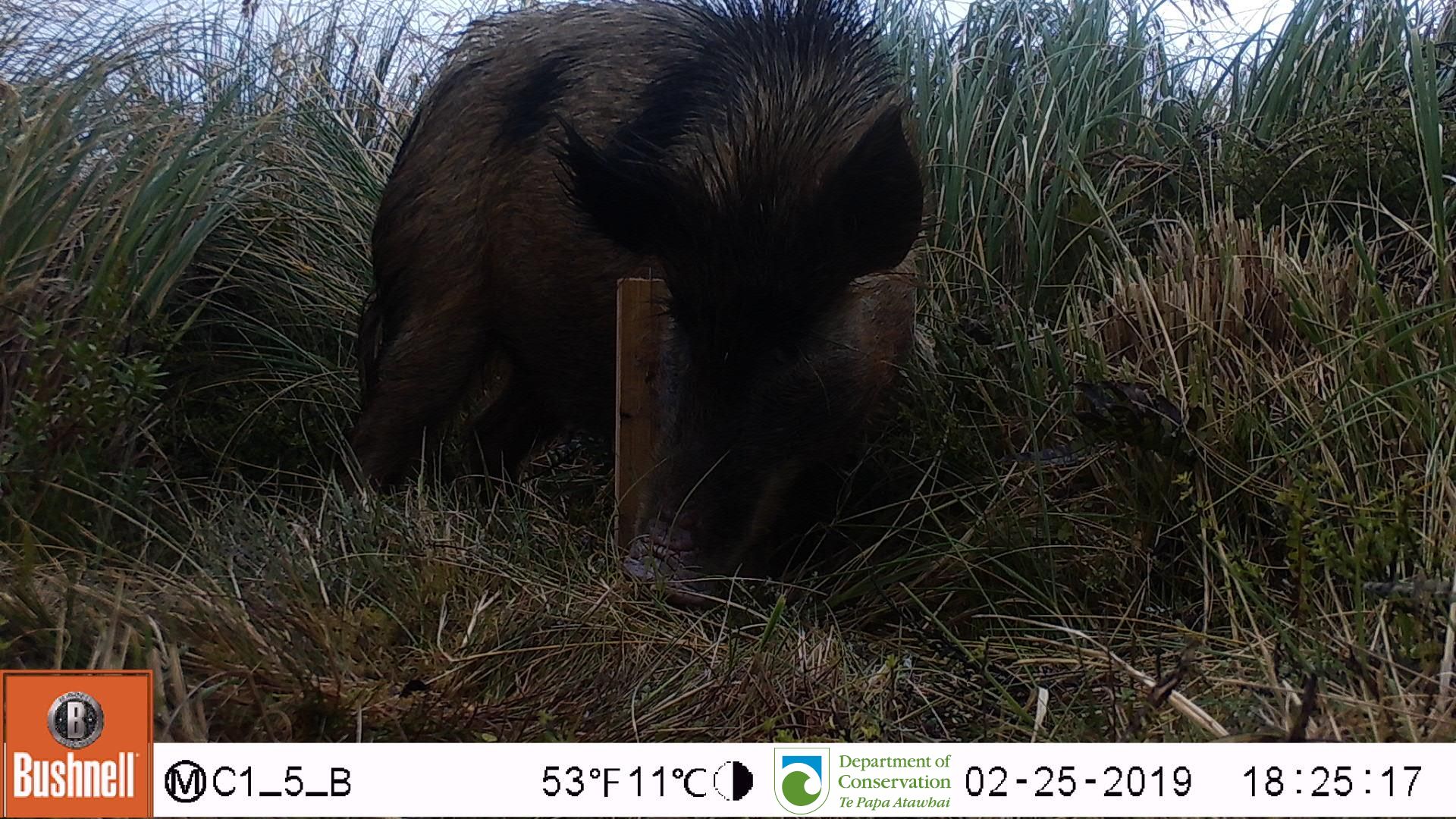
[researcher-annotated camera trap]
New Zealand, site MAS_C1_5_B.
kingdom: Animalia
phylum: Chordata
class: Mammalia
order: Artiodactyla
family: Suidae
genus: Sus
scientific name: Sus scrofa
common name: pig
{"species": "pig (Sus scrofa)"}